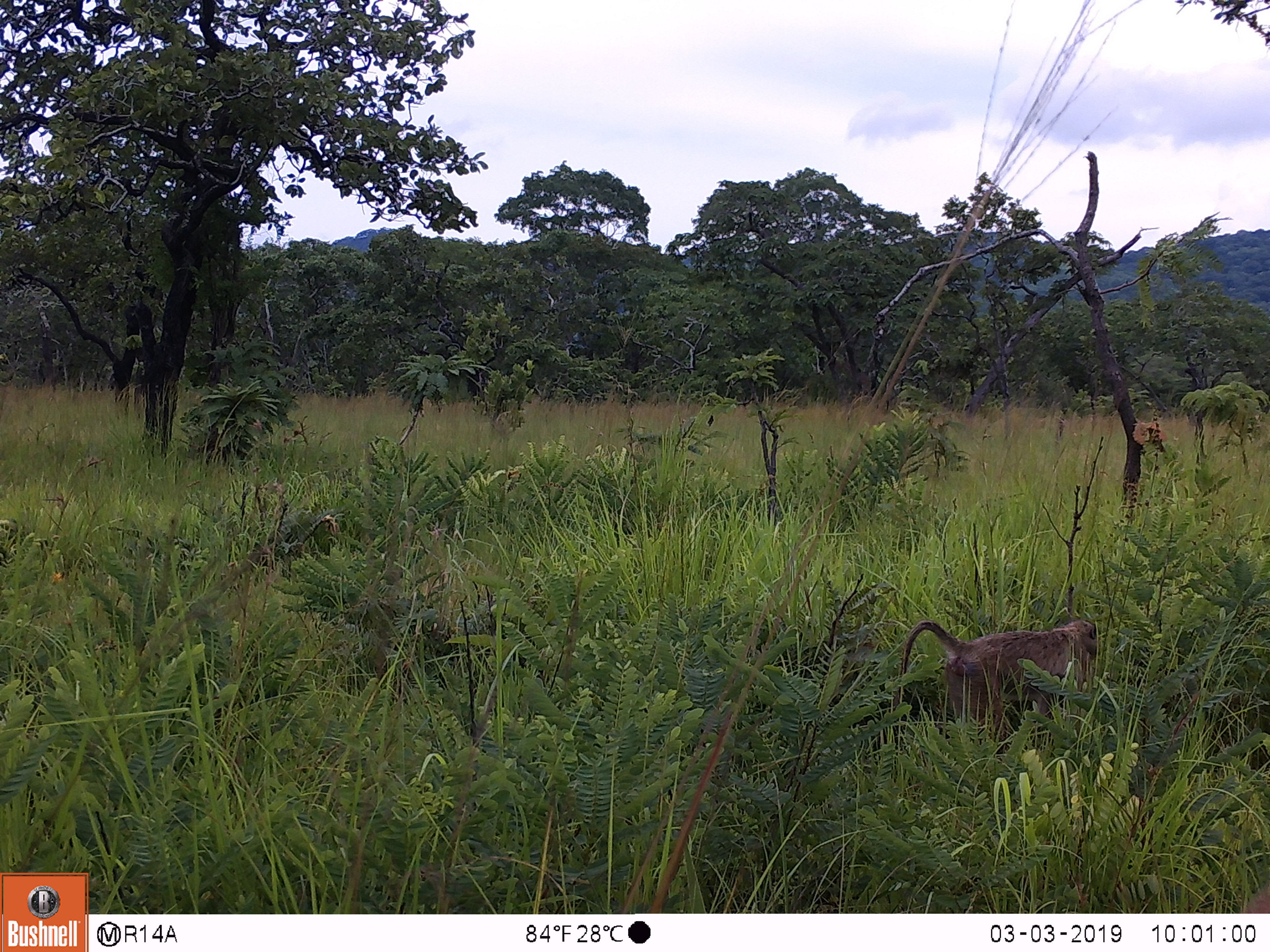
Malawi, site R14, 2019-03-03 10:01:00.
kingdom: Animalia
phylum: Chordata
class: Mammalia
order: Primates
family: Cercopithecidae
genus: Papio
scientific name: Papio cynocephalus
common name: yellow baboon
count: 1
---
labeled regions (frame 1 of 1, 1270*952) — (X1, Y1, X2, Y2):
yellow baboon: (885, 604, 1099, 749)